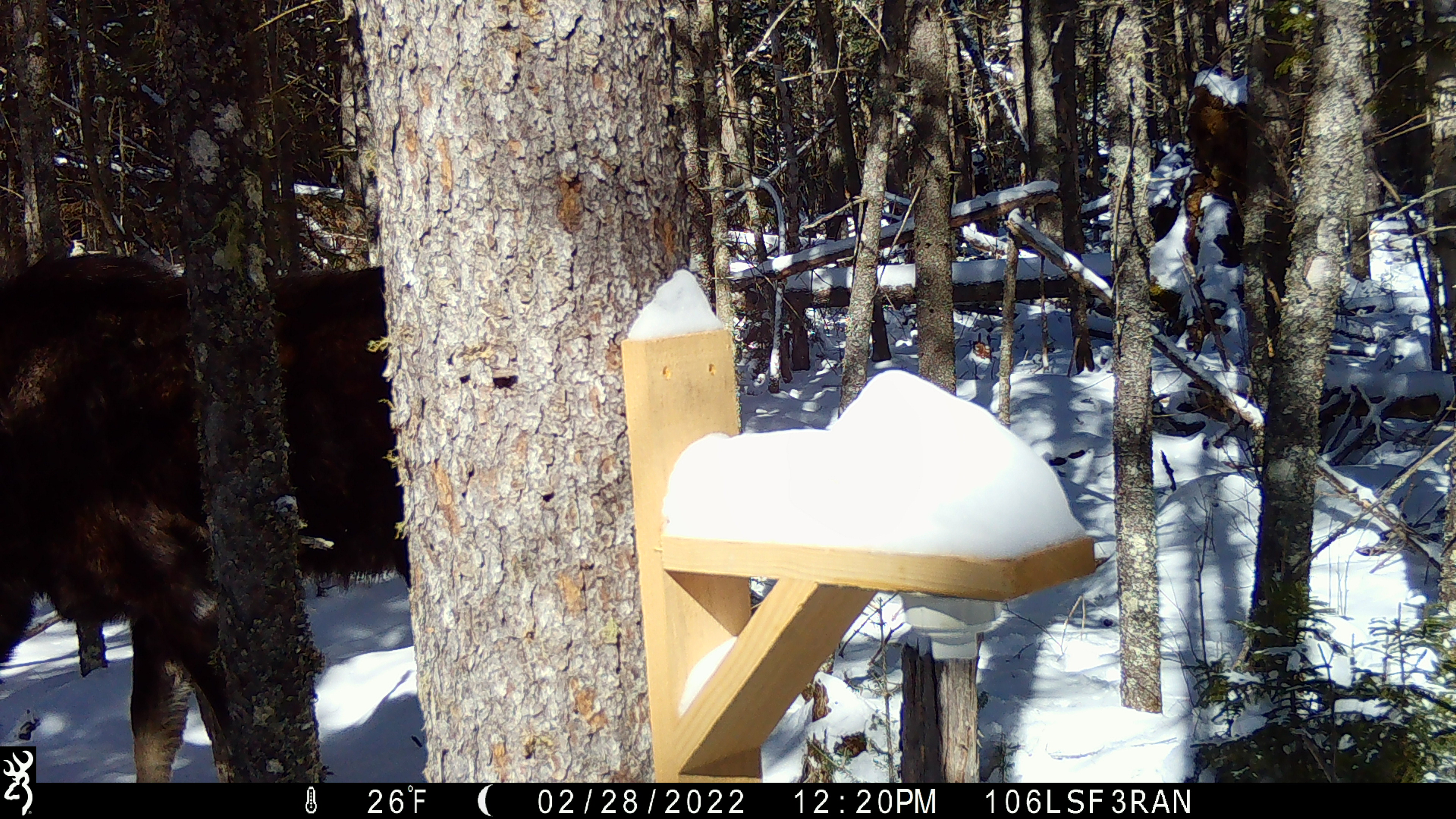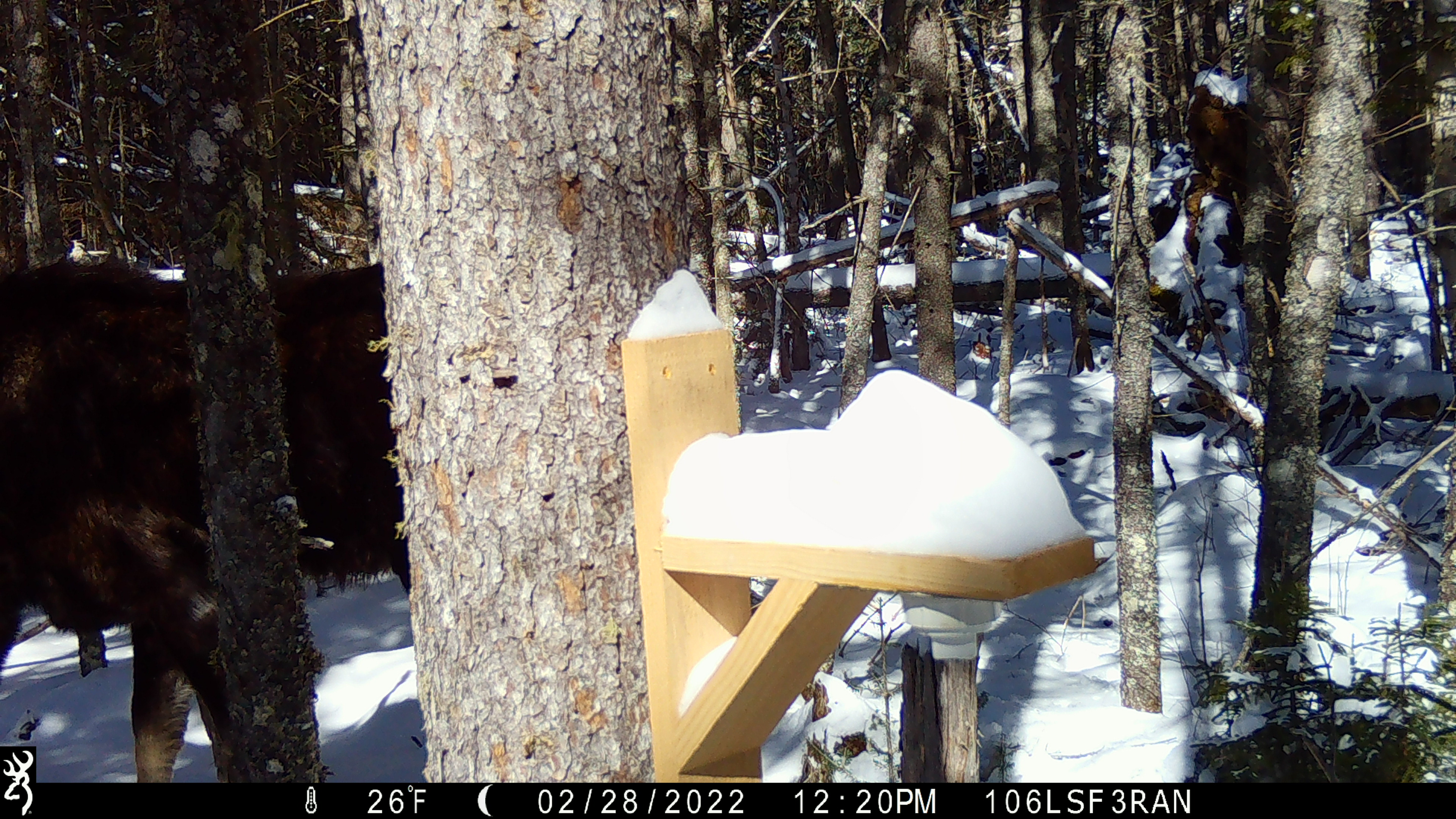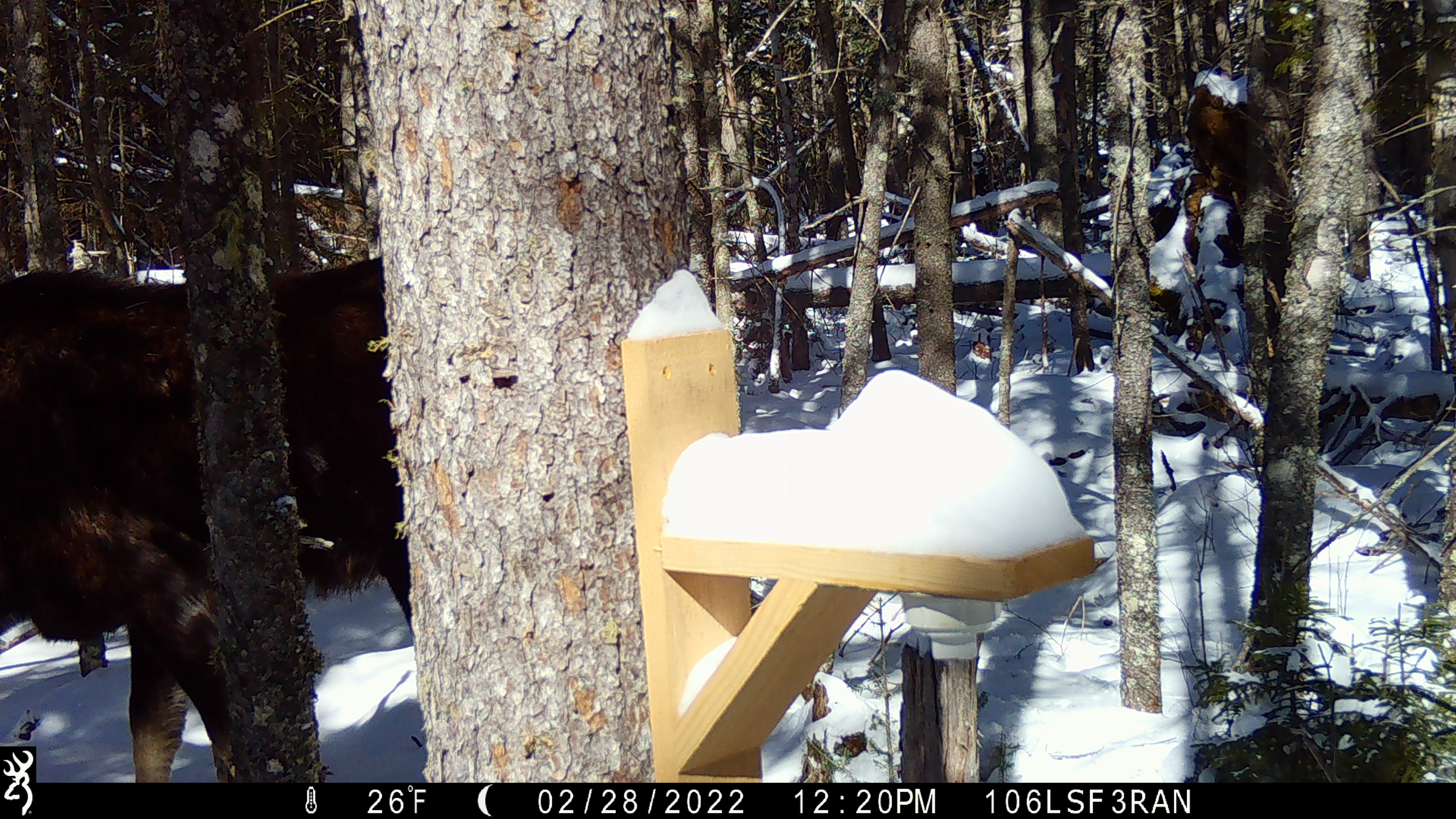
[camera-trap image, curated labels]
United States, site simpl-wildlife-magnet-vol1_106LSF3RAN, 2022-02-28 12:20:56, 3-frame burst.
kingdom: Animalia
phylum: Chordata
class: Mammalia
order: Artiodactyla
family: Cervidae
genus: Alces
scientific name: Alces alces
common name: moose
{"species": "moose (Alces alces)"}